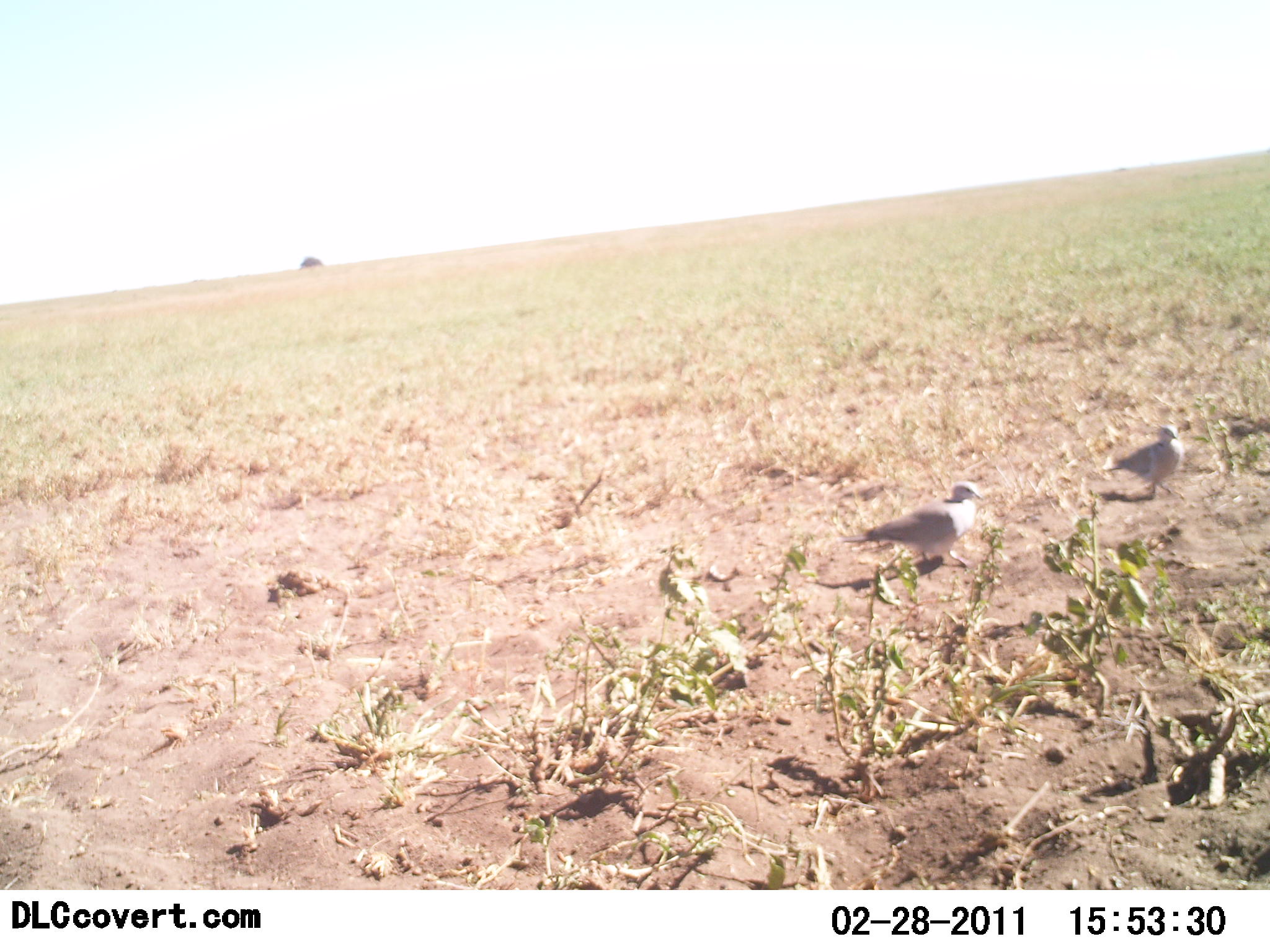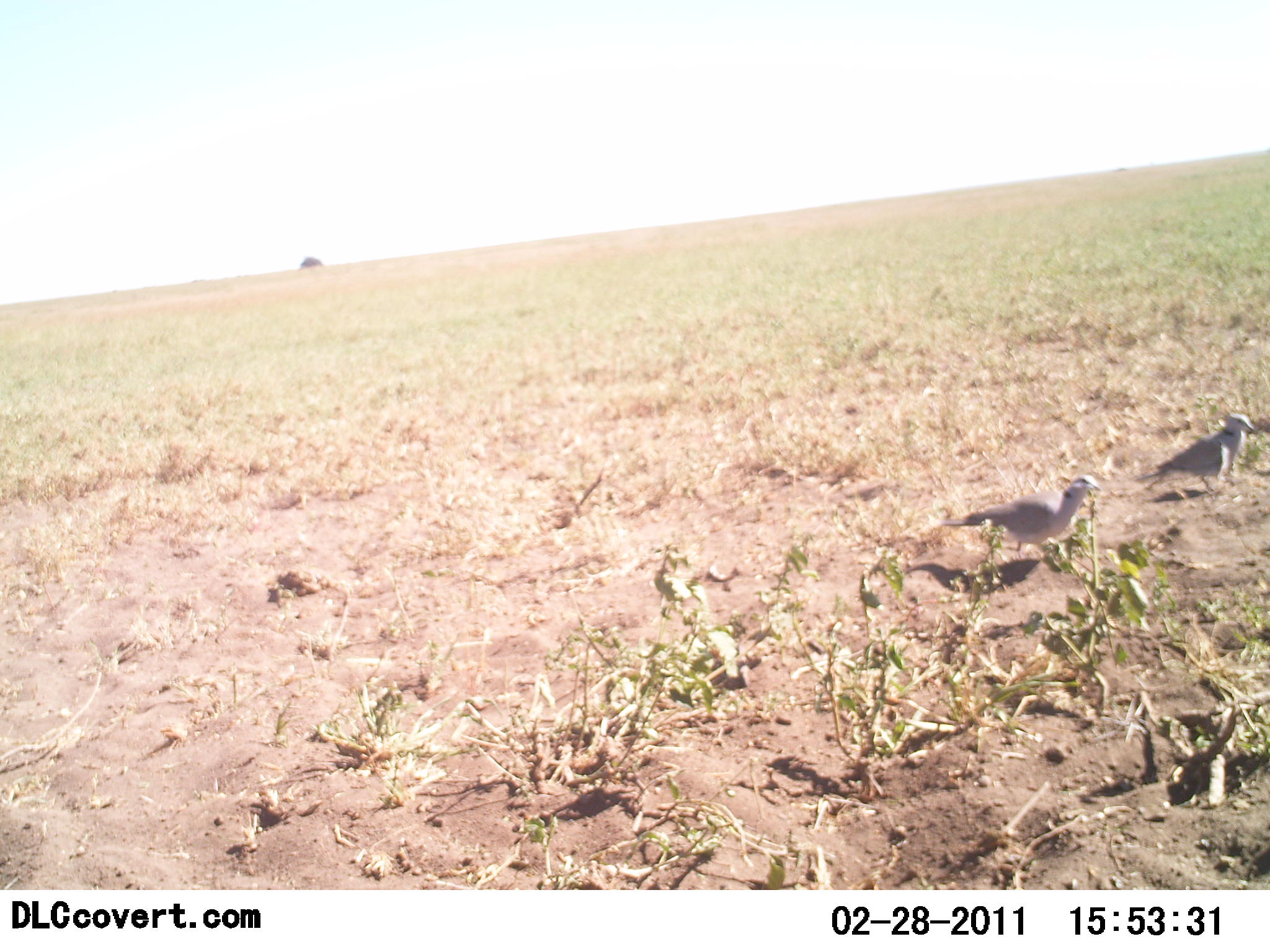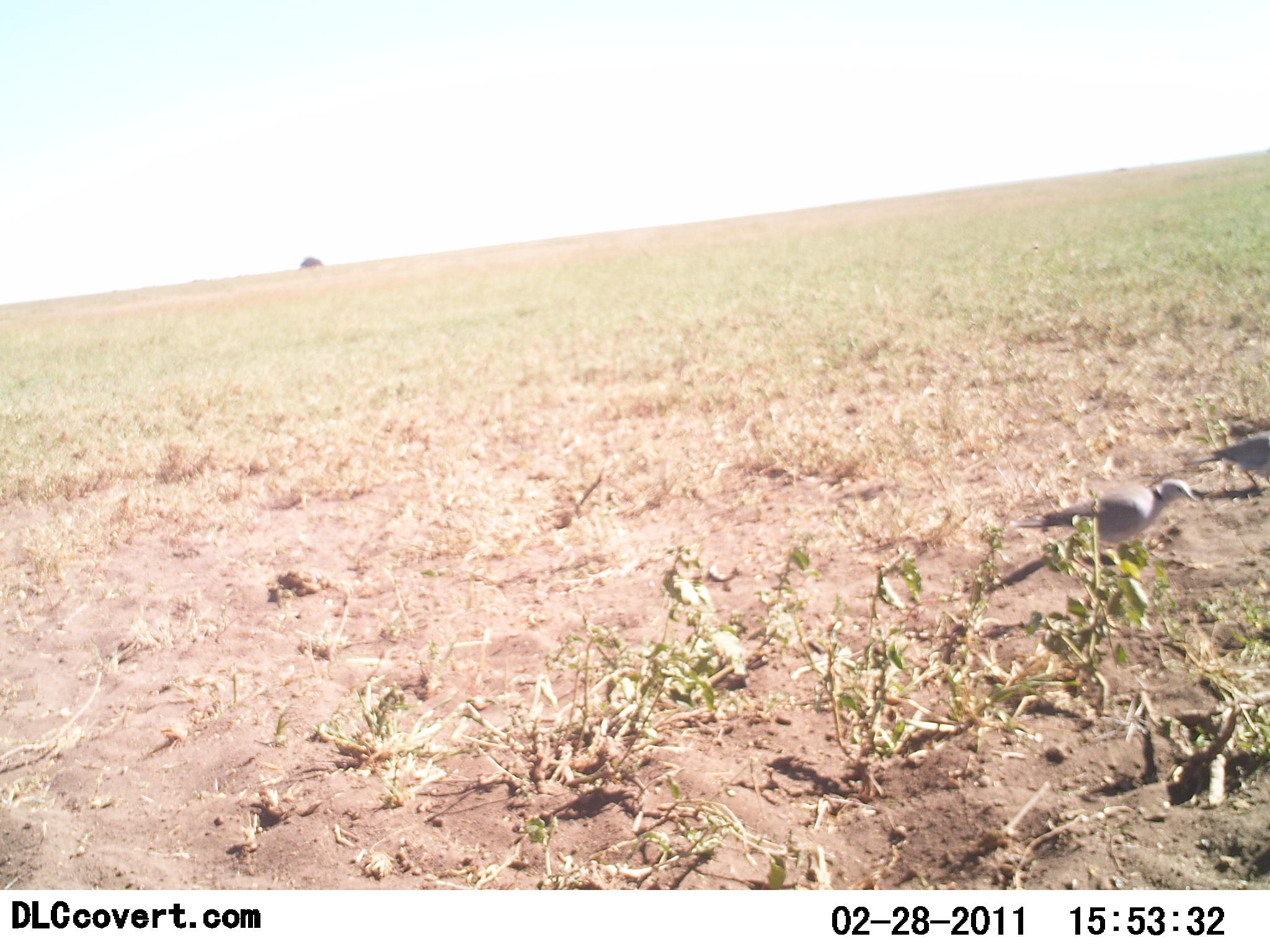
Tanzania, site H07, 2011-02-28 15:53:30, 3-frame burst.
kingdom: Animalia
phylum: Chordata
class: Aves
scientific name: Aves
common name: bird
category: otherbird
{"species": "otherbird (bird) (Aves)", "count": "2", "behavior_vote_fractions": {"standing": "8%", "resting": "0%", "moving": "100%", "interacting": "0%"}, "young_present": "0%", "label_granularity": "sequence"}